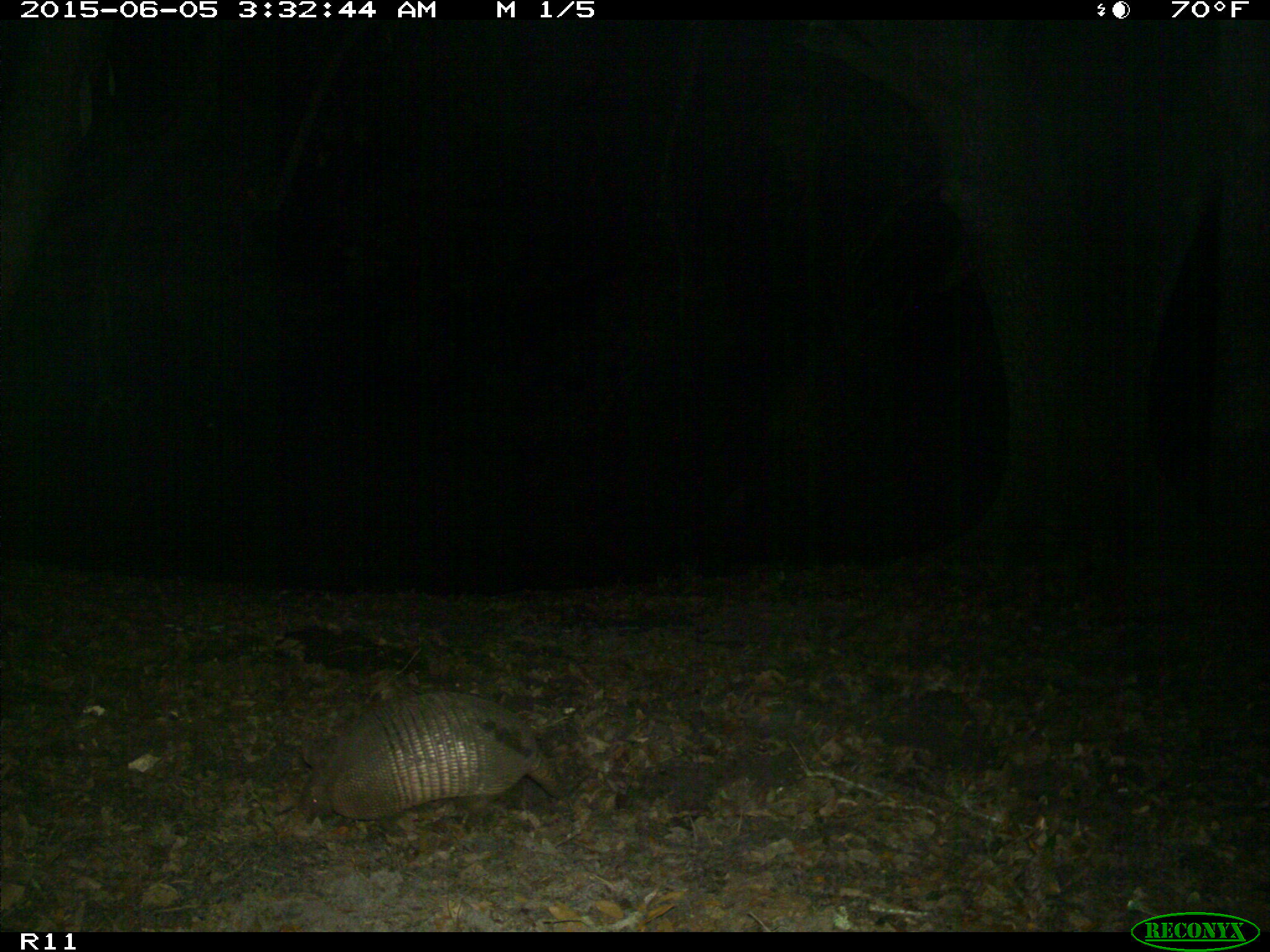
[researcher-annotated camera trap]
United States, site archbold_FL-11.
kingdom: Animalia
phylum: Chordata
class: Mammalia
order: Cingulata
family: Dasypodidae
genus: Dasypus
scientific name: Dasypus novemcinctus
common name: nine-banded armadillo